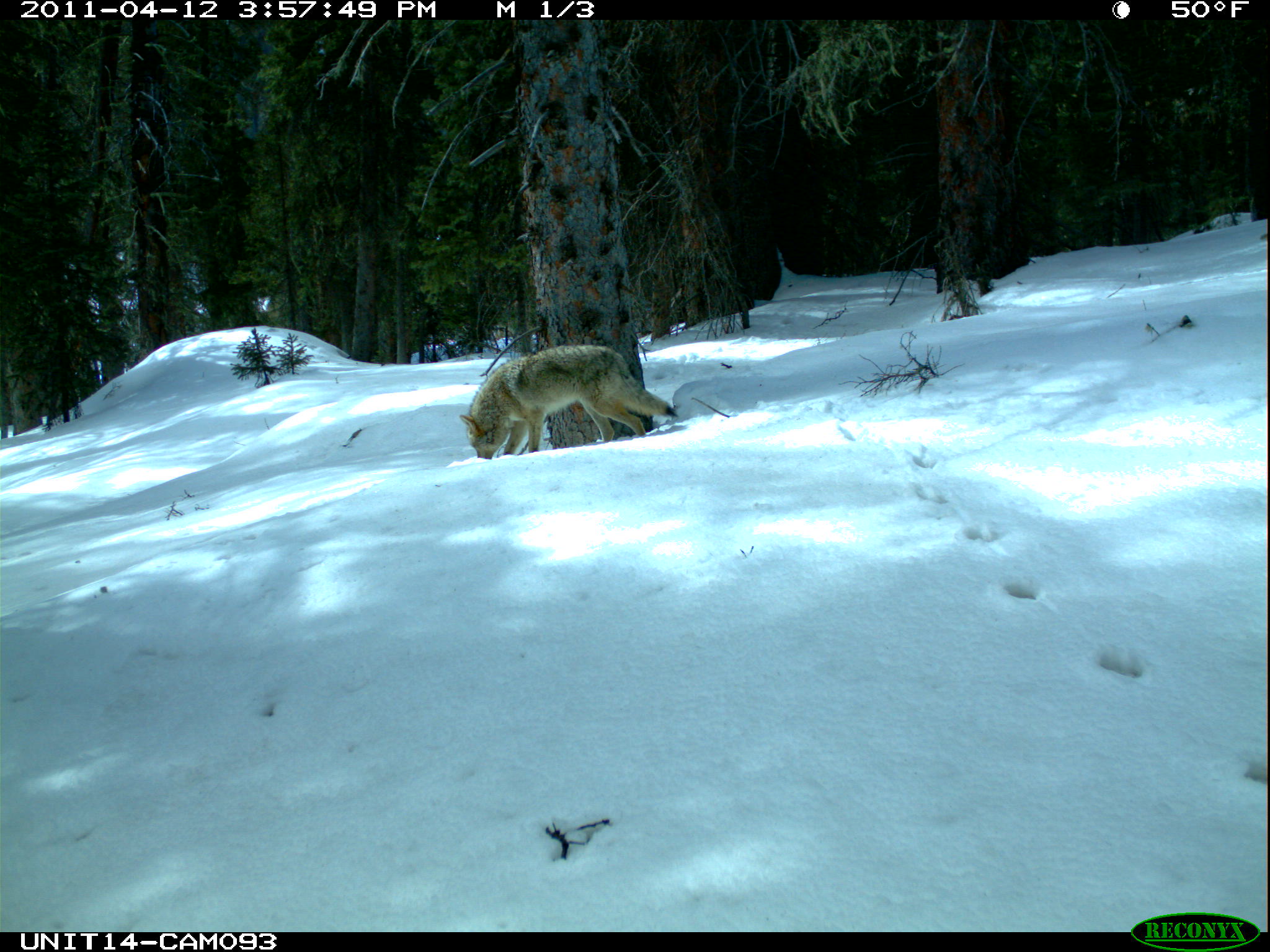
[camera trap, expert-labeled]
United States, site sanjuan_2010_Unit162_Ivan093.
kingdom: Animalia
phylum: Chordata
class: Mammalia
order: Carnivora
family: Canidae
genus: Canis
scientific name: Canis latrans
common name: coyote